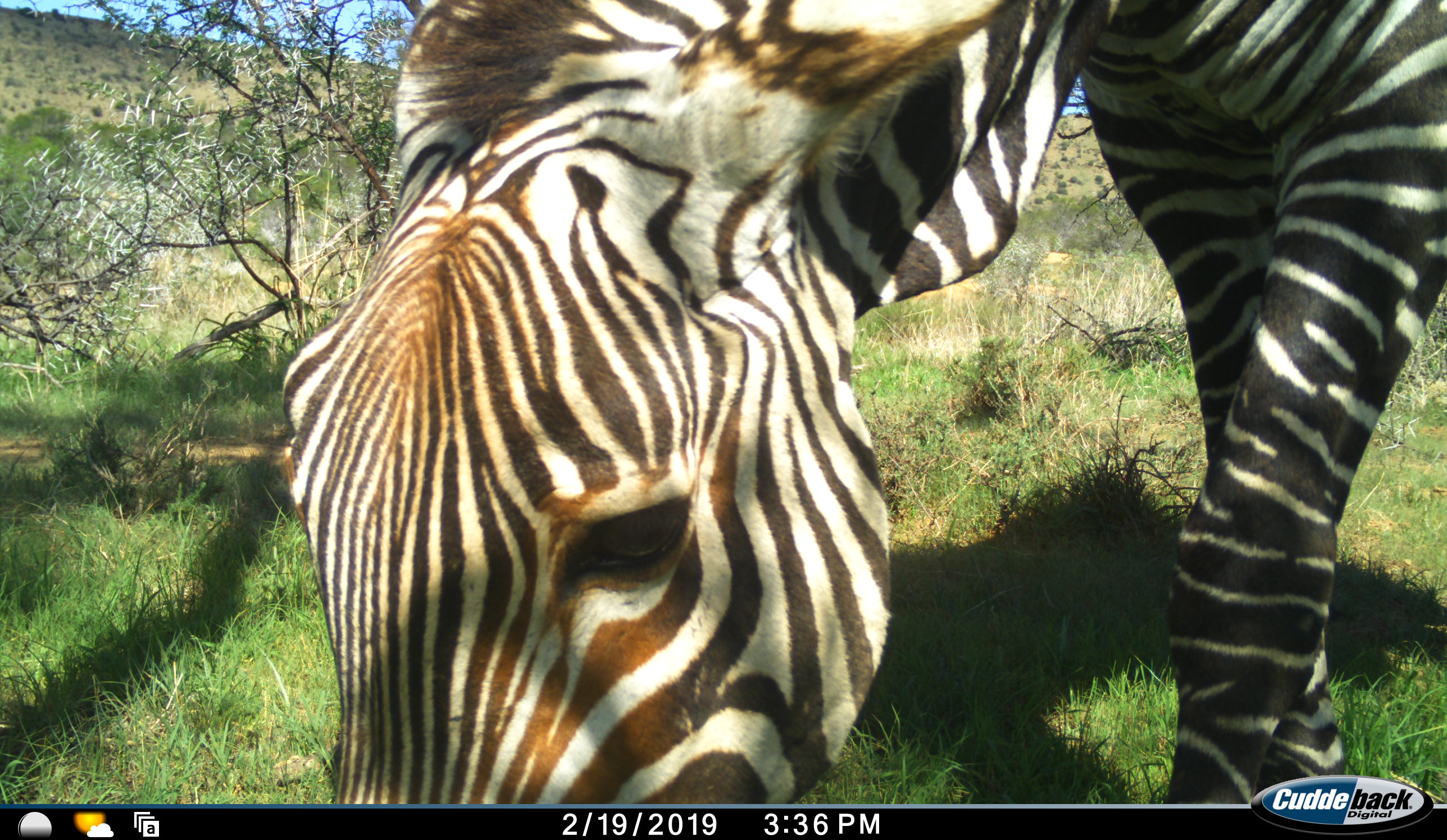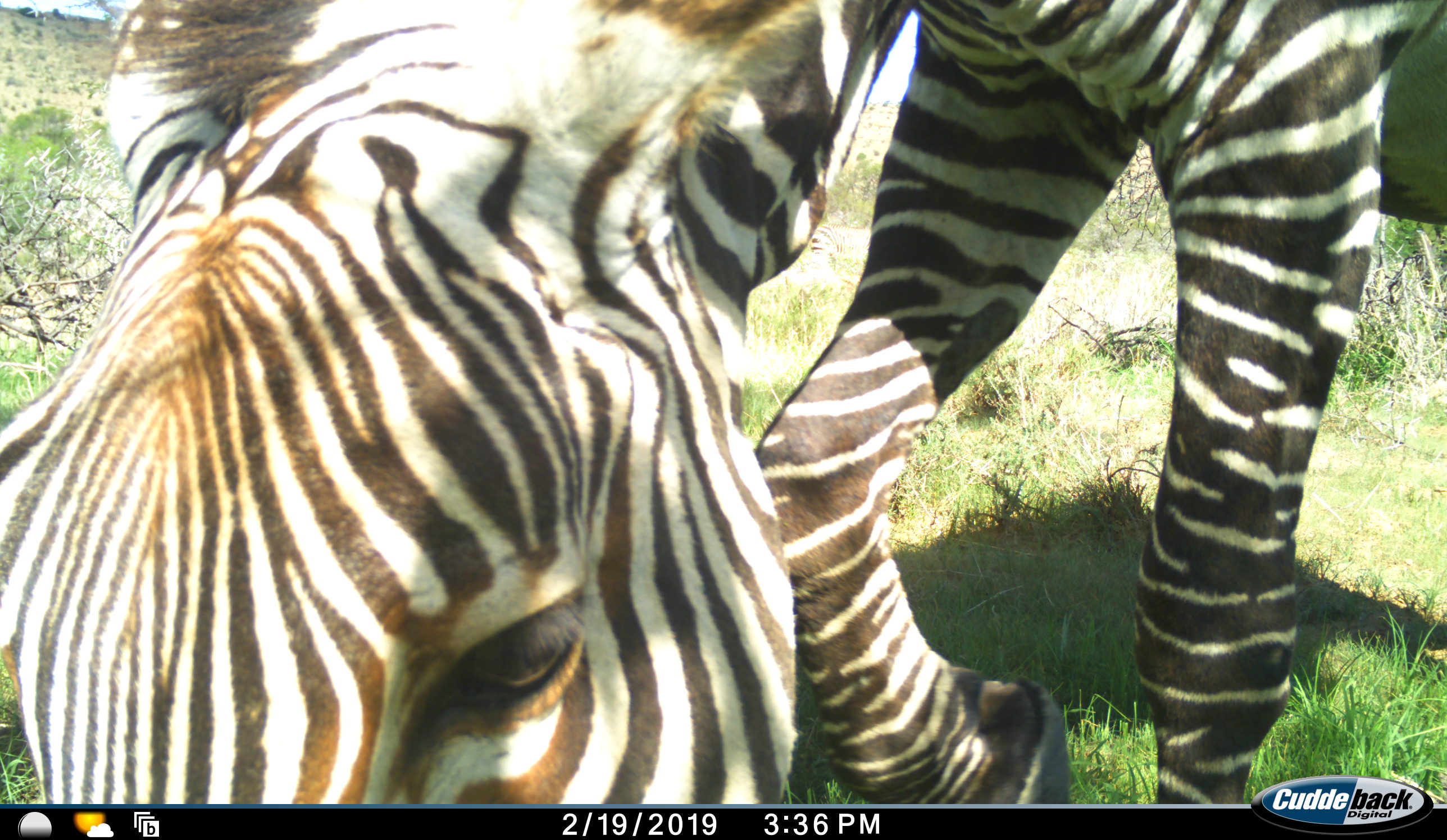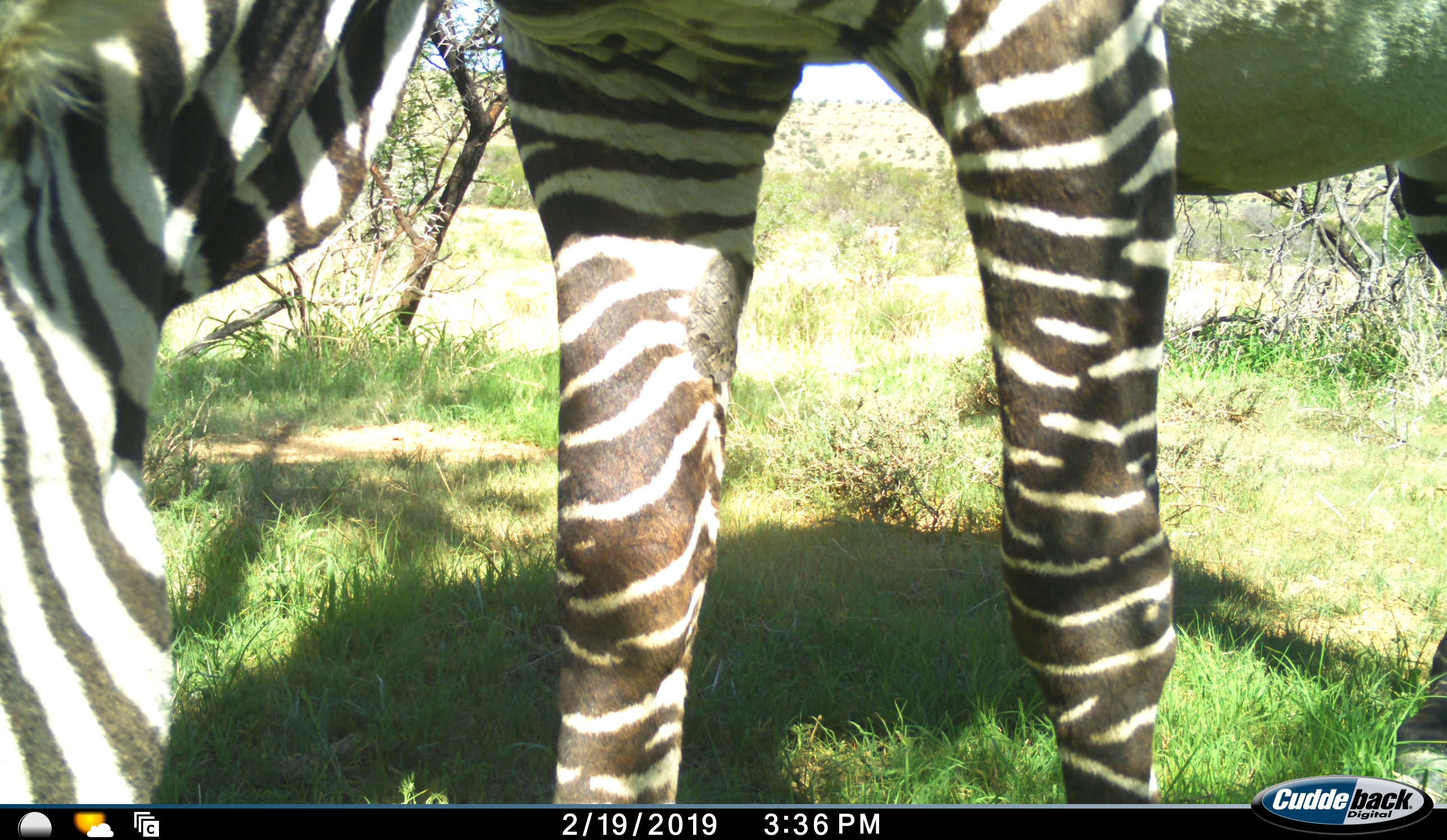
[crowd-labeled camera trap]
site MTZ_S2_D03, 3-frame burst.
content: unidentified animal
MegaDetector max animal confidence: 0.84